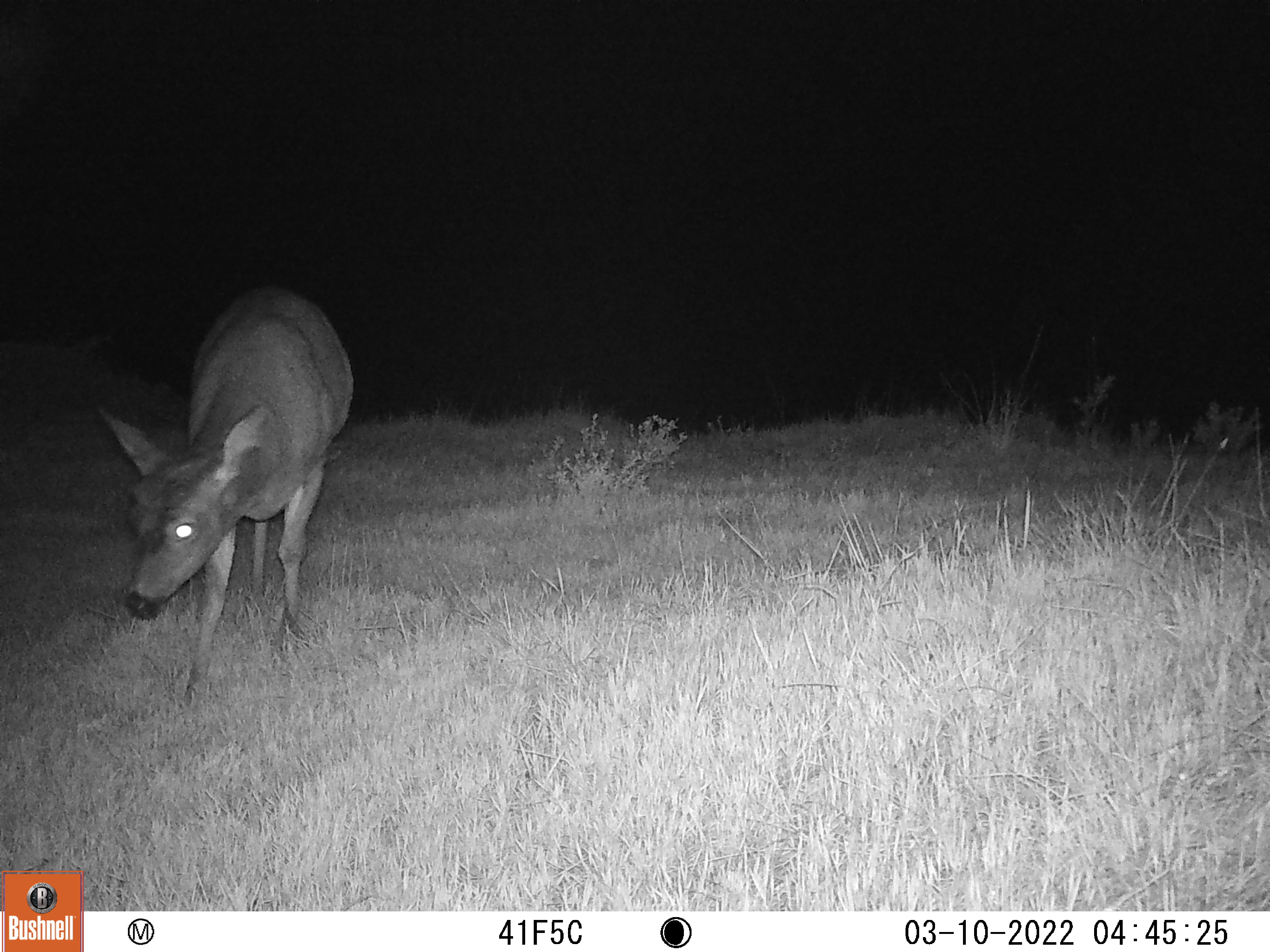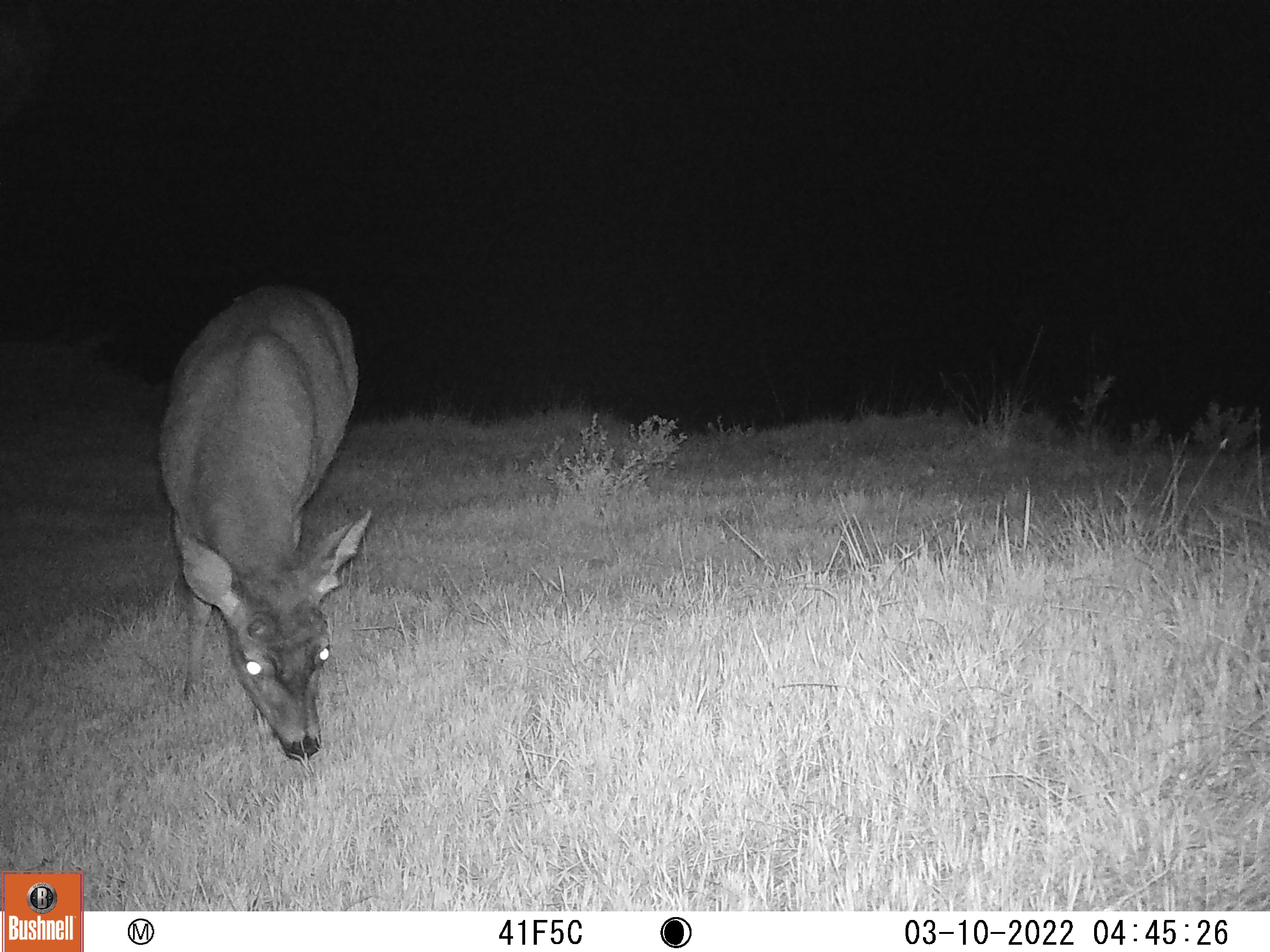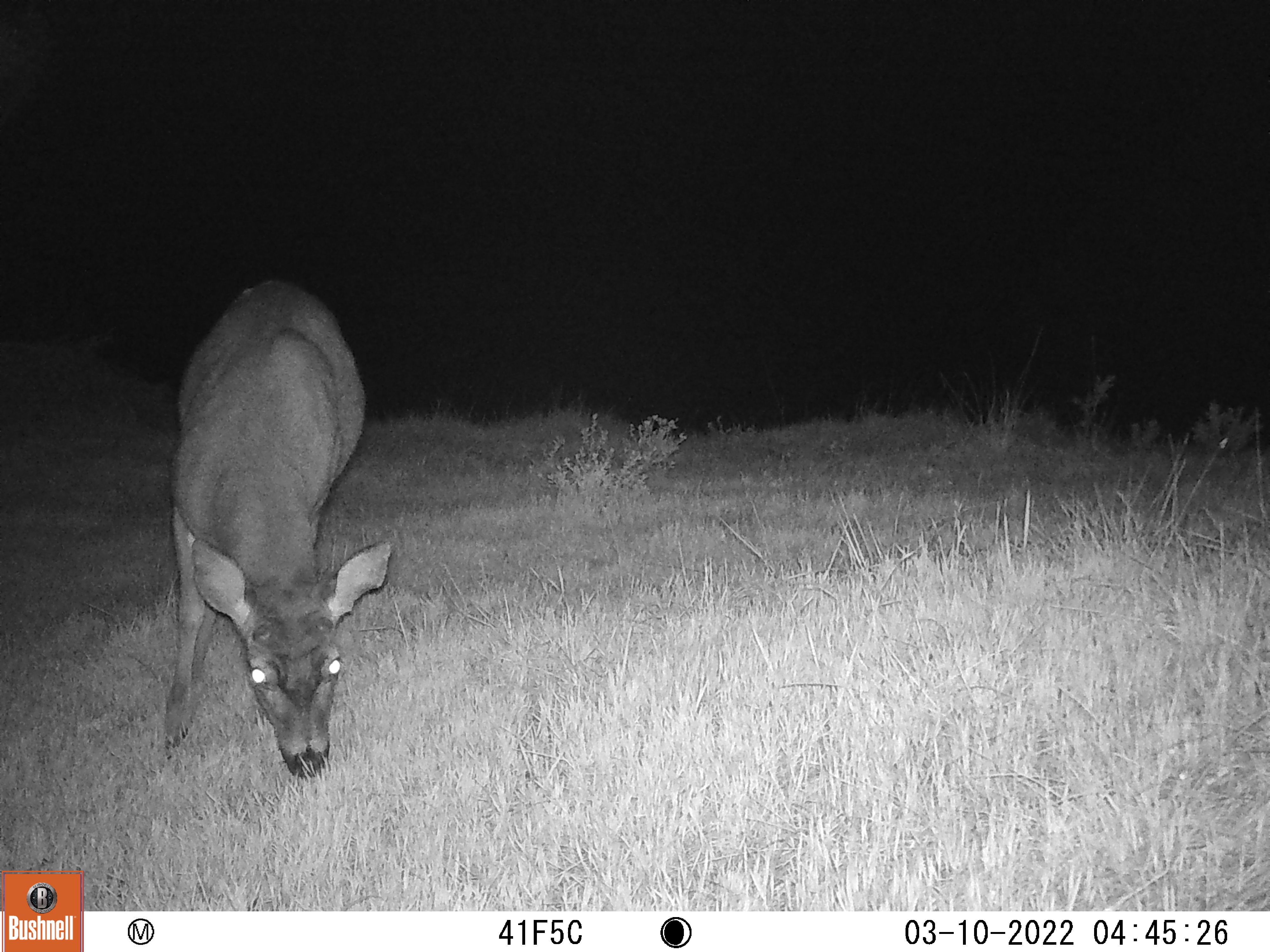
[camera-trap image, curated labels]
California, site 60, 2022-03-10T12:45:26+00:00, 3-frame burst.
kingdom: Animalia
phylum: Chordata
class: Mammalia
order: Artiodactyla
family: Cervidae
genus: Odocoileus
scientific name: Odocoileus hemionus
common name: mule deer